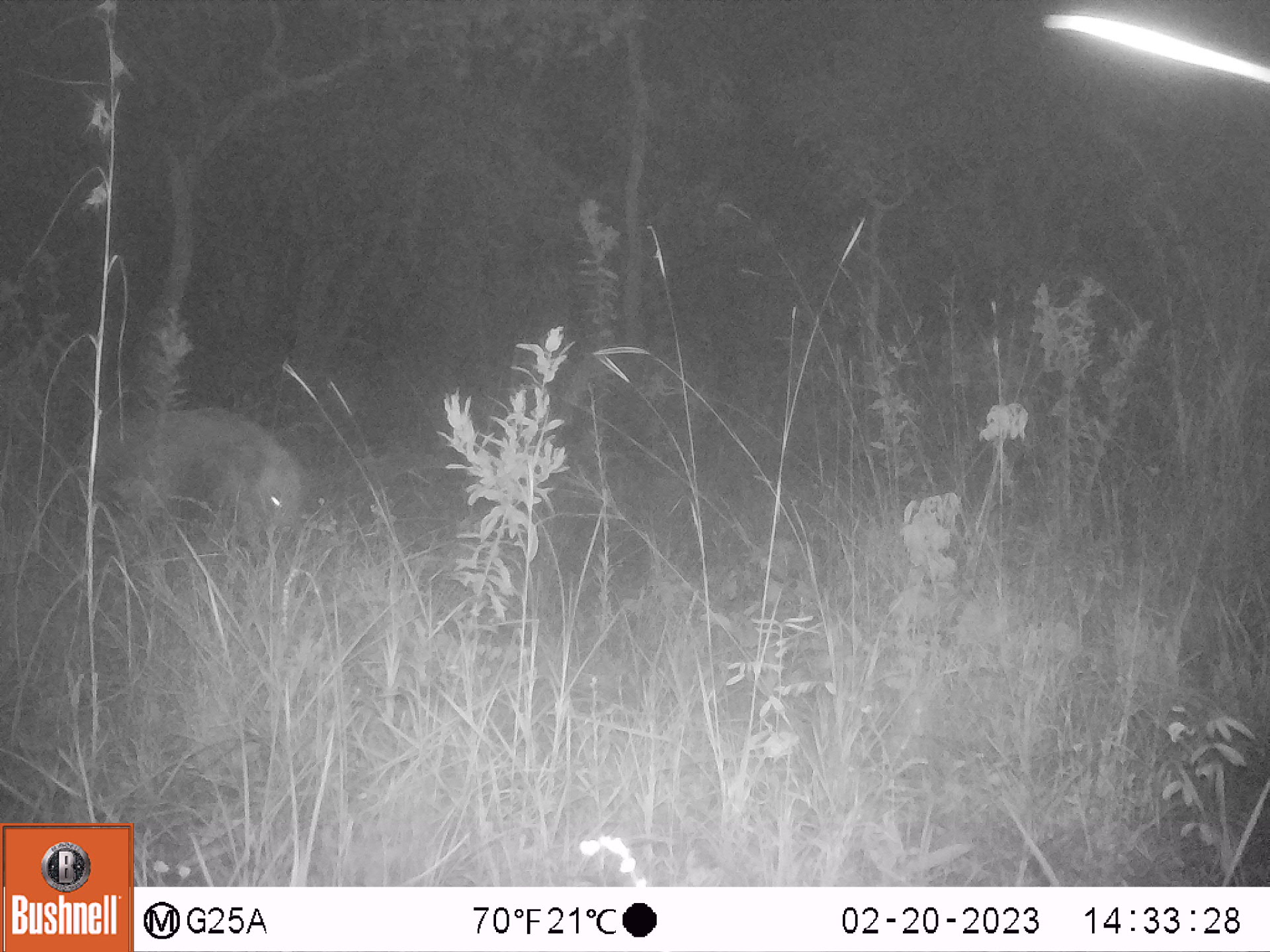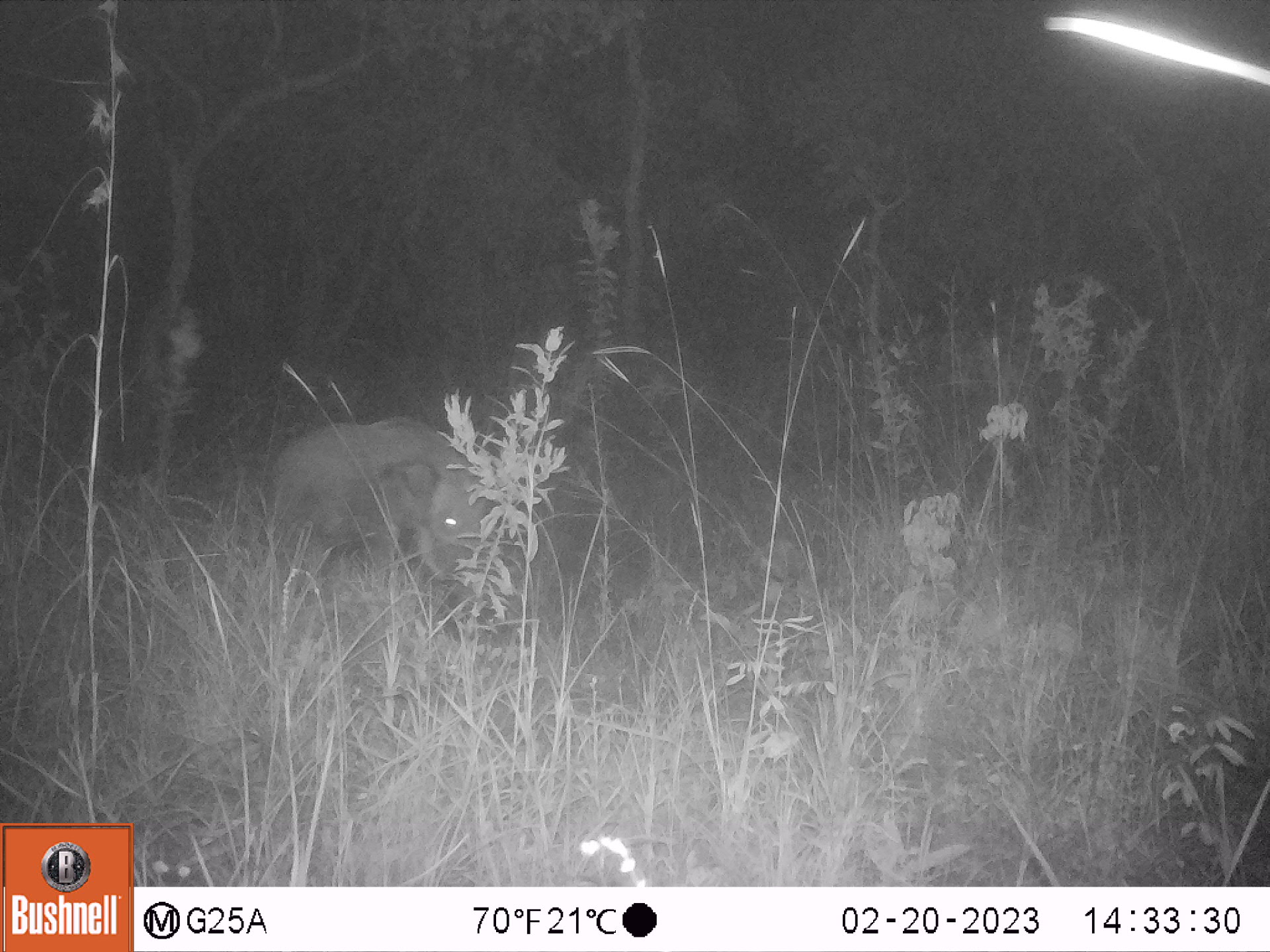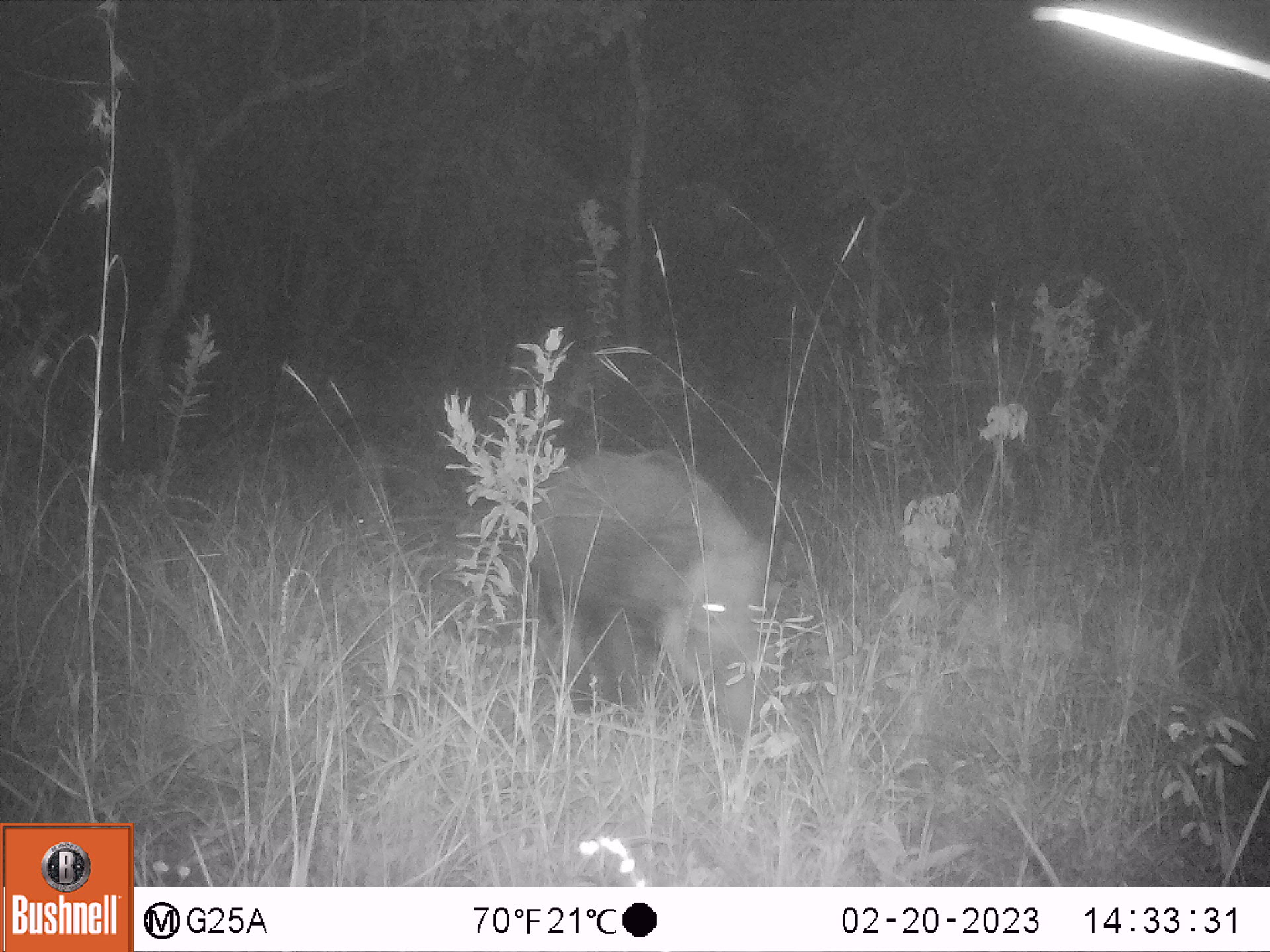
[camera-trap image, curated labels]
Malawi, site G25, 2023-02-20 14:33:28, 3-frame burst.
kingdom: Animalia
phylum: Chordata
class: Mammalia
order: Artiodactyla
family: Suidae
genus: Potamochoerus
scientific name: Potamochoerus larvatus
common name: bushpig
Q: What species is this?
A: Bushpig (Potamochoerus larvatus).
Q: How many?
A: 1.